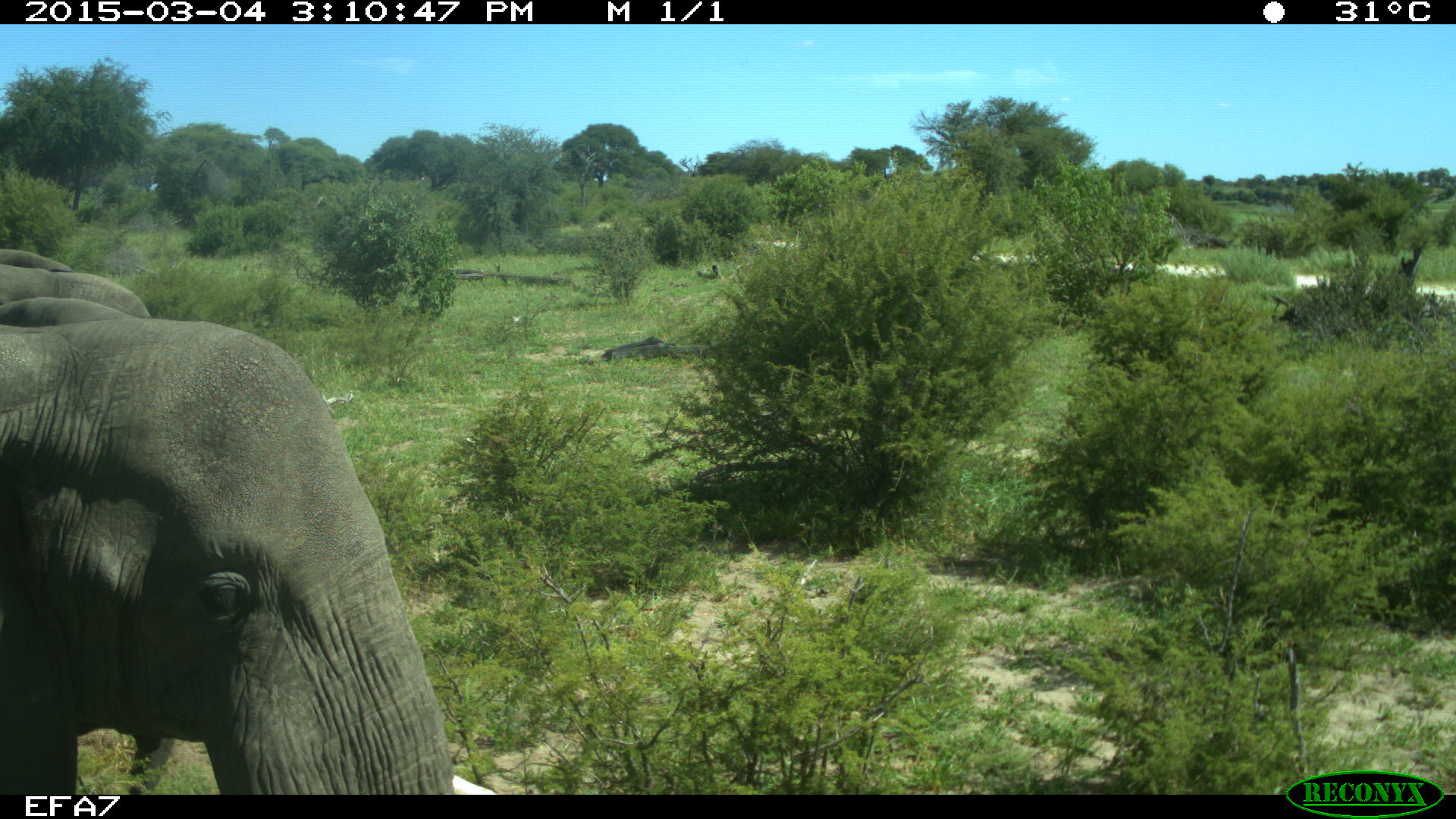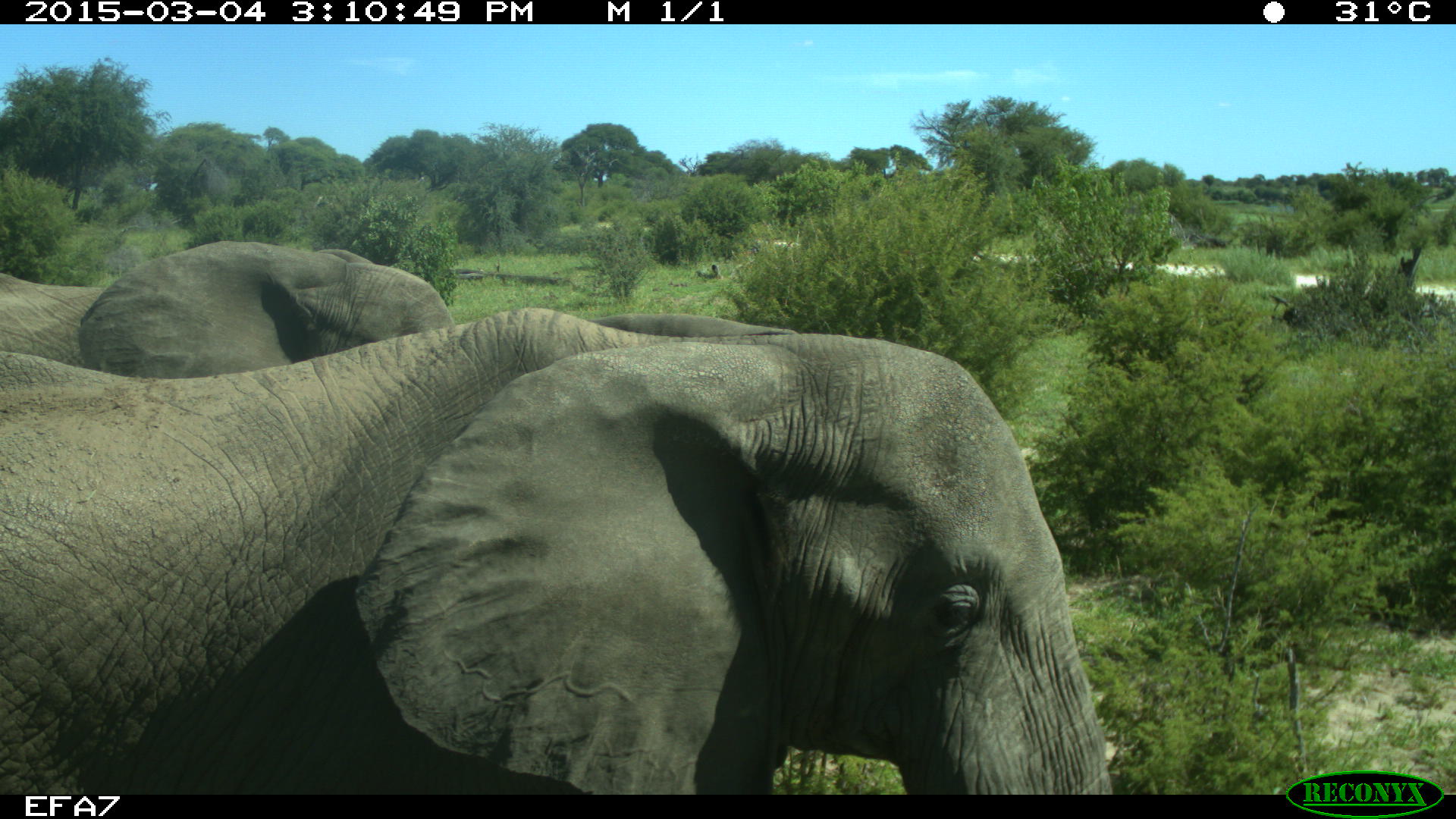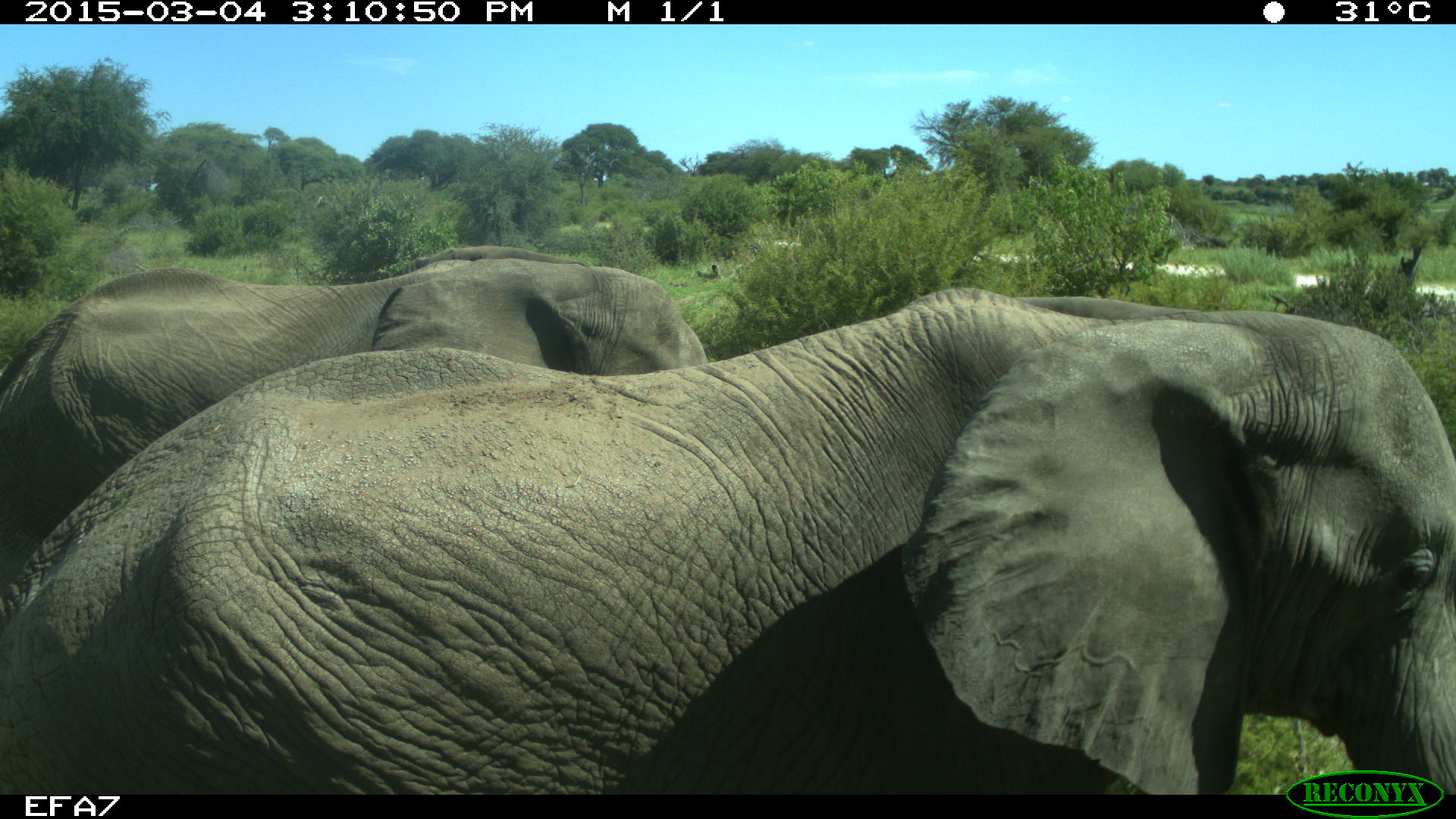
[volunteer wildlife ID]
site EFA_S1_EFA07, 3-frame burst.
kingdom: Animalia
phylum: Chordata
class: Mammalia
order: Proboscidea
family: Elephantidae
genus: Loxodonta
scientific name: Loxodonta africana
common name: african bush elephant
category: elephant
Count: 1.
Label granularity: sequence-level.